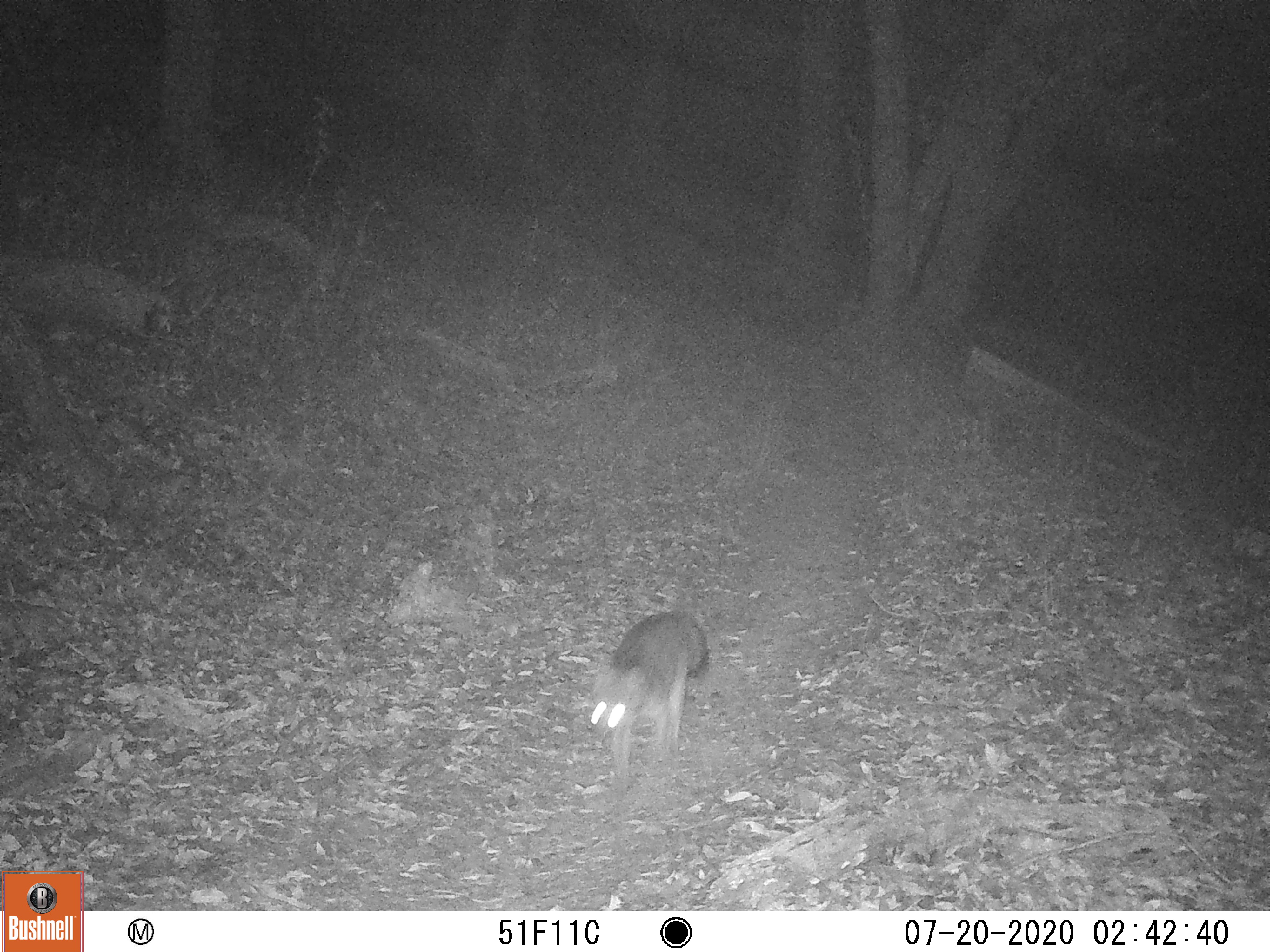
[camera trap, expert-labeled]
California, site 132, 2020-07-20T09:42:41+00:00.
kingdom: Animalia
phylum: Chordata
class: Mammalia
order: Carnivora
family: Canidae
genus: Urocyon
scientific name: Urocyon cinereoargenteus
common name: gray fox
Gray fox (Urocyon cinereoargenteus).